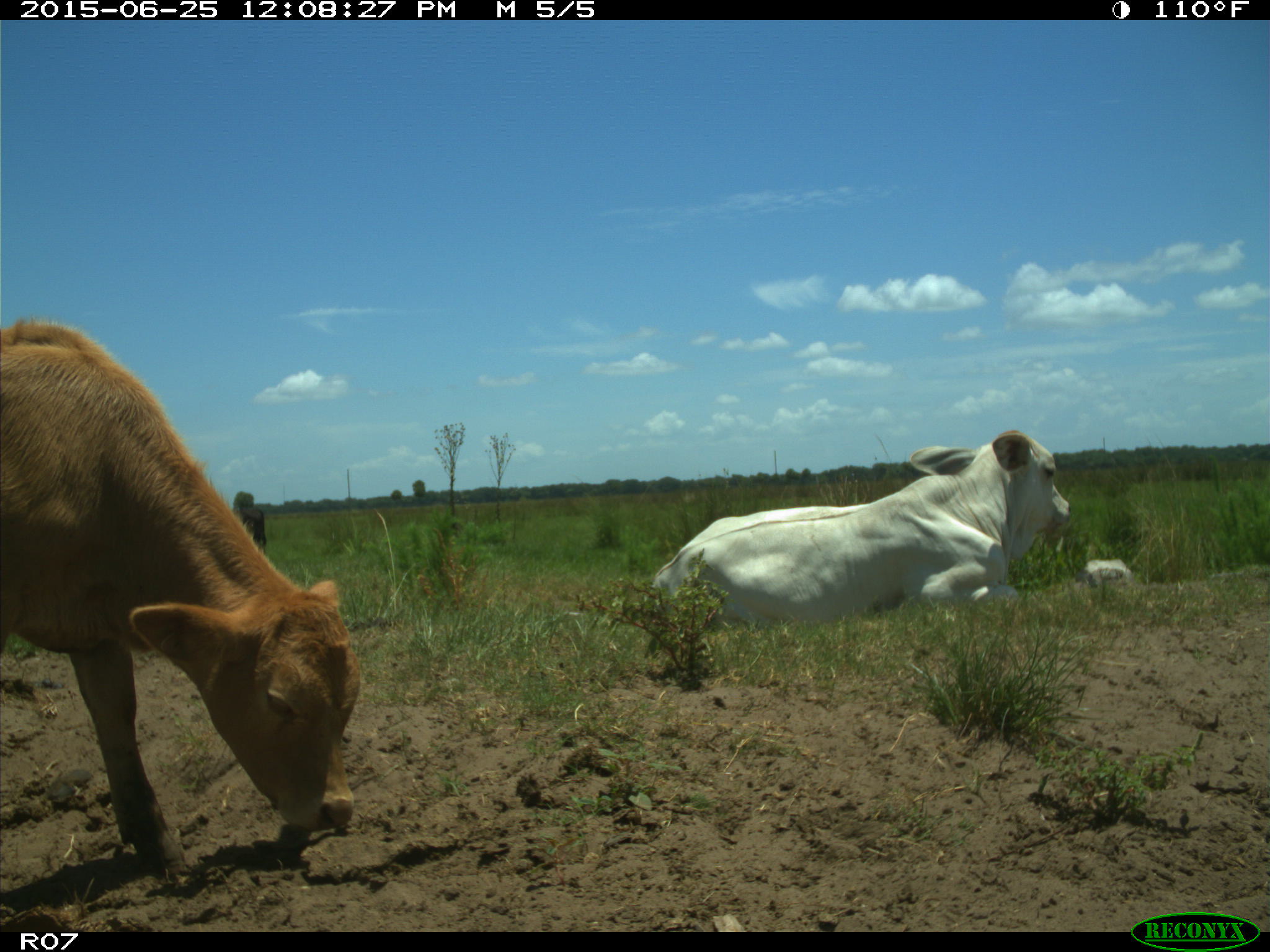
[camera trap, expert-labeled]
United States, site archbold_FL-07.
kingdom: Animalia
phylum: Chordata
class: Mammalia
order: Artiodactyla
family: Bovidae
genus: Bos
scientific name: Bos taurus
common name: domestic cow